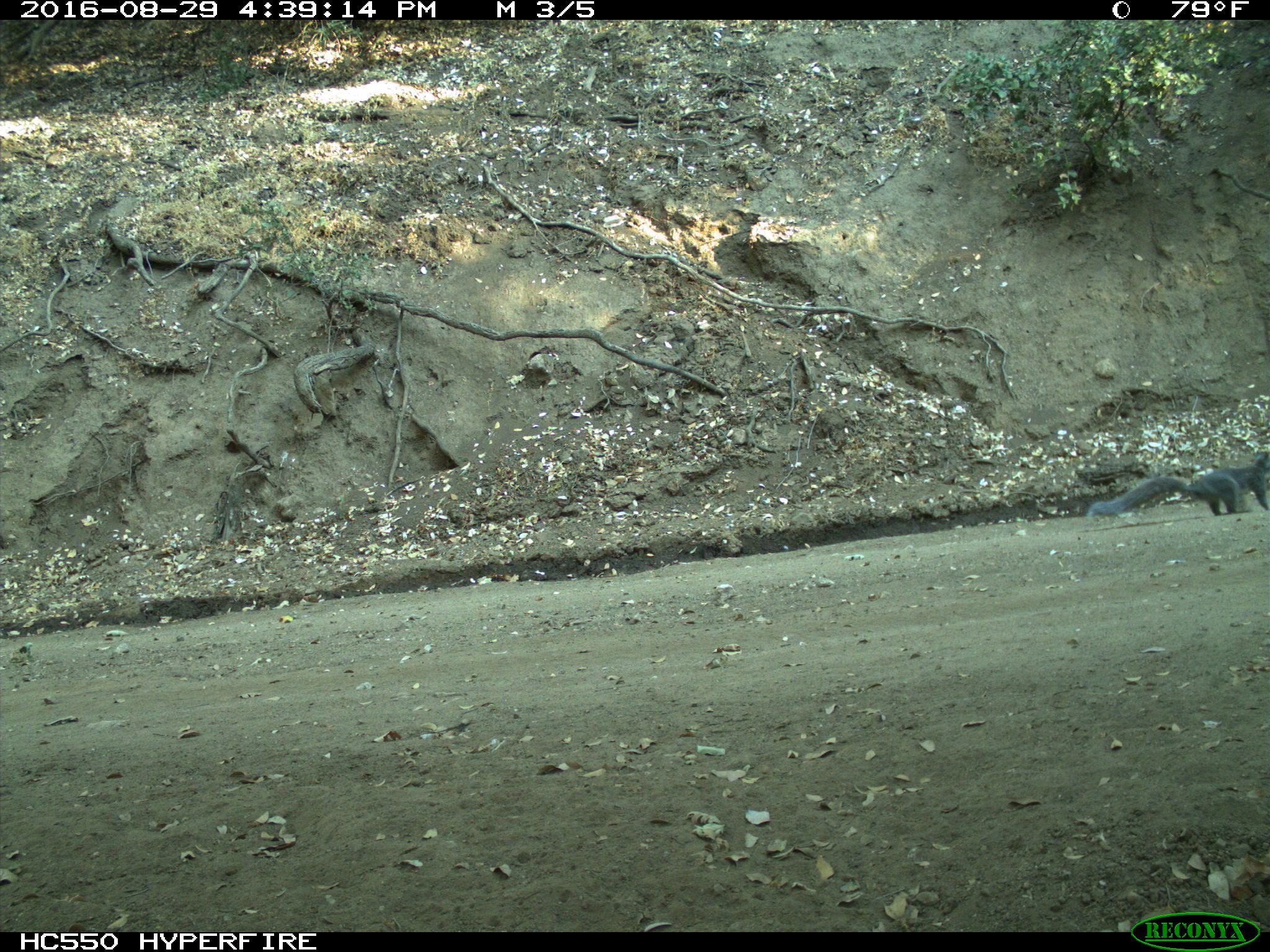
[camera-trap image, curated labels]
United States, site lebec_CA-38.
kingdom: Animalia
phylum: Chordata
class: Mammalia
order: Rodentia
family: Sciuridae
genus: Sciurus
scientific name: Sciurus carolinensis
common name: eastern gray squirrel